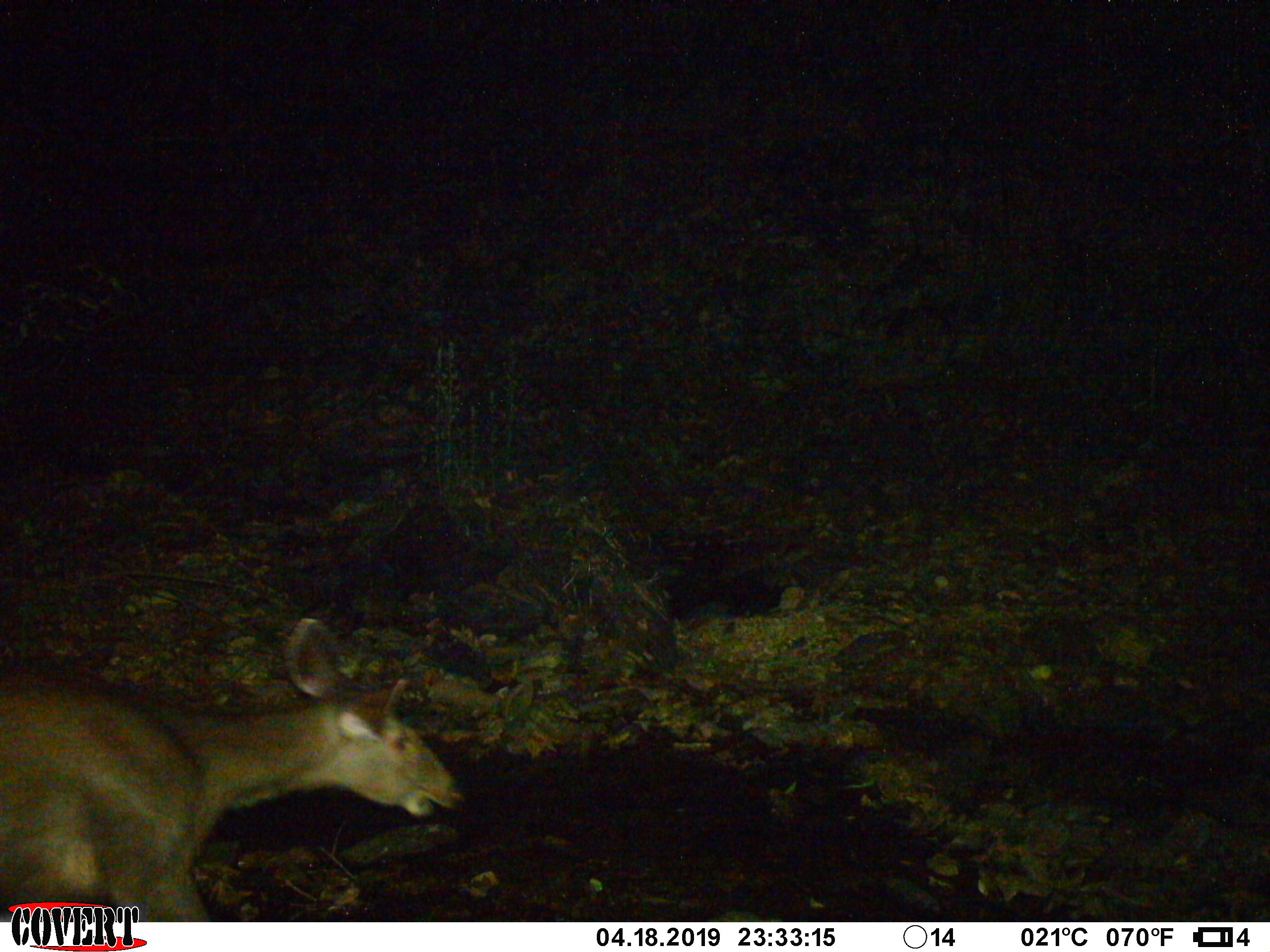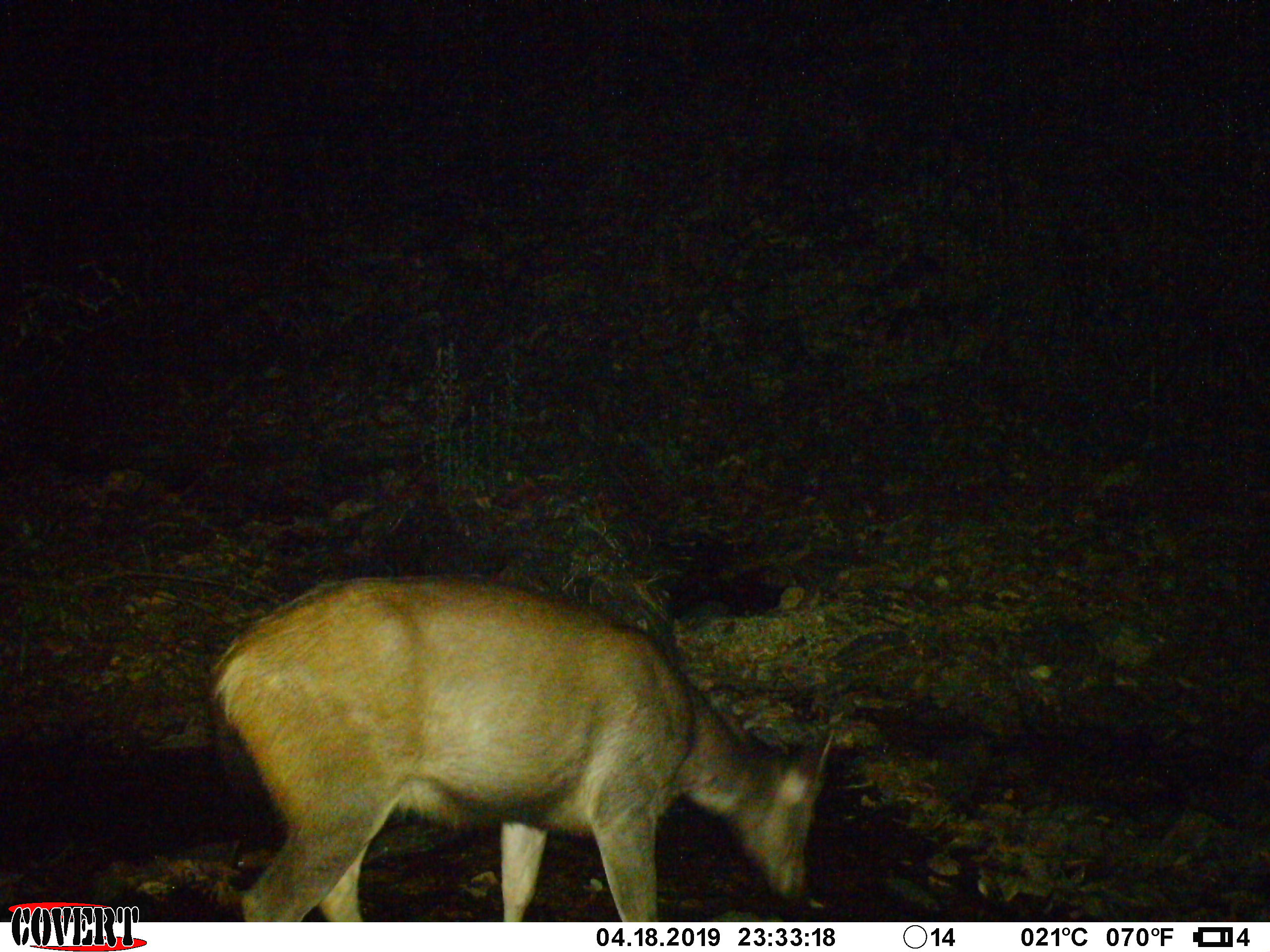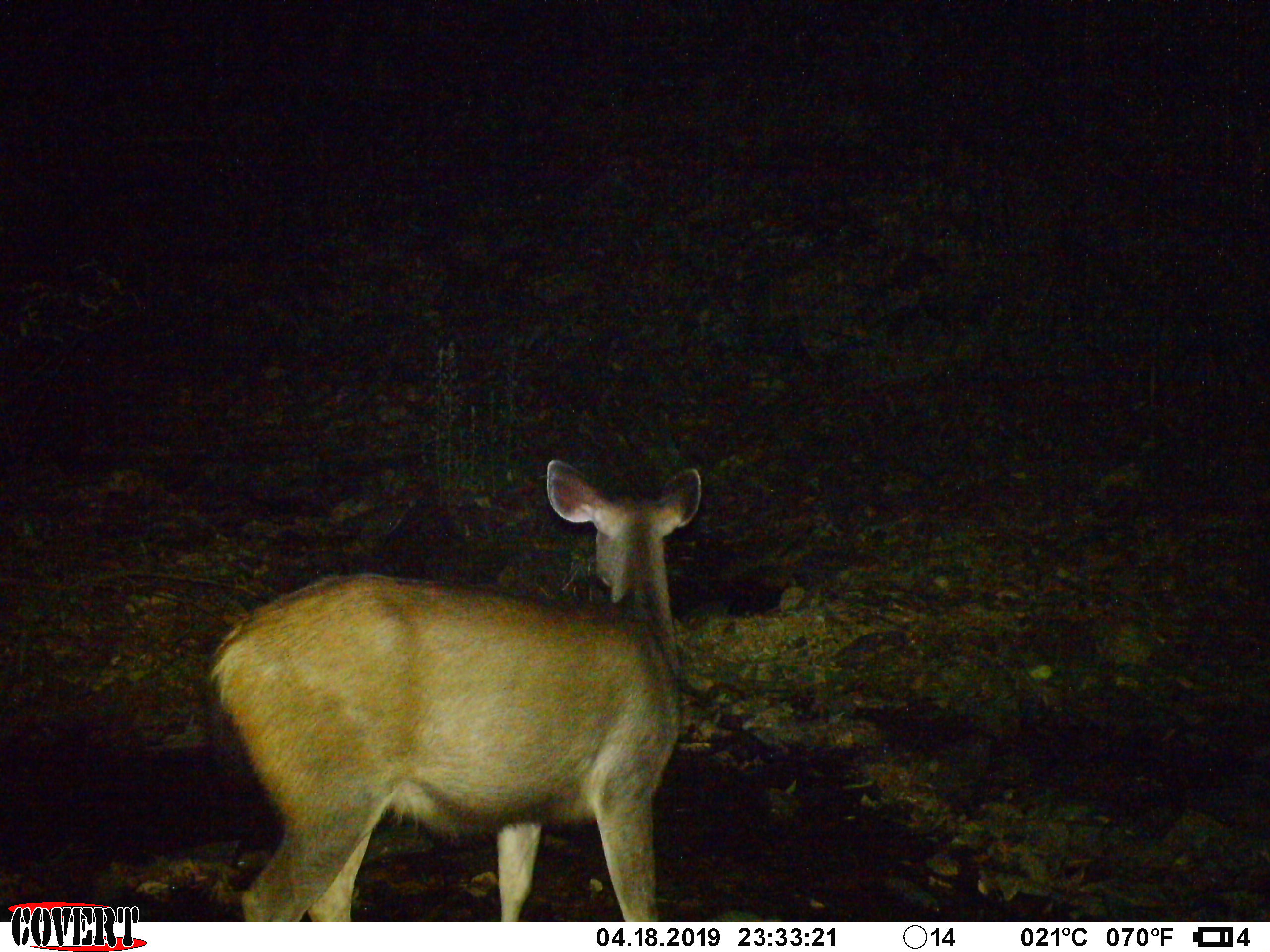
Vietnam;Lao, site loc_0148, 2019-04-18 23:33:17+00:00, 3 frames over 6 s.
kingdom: Animalia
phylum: Chordata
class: Mammalia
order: Artiodactyla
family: Cervidae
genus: Rusa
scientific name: Rusa unicolor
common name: sambar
Sambar (Rusa unicolor). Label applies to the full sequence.